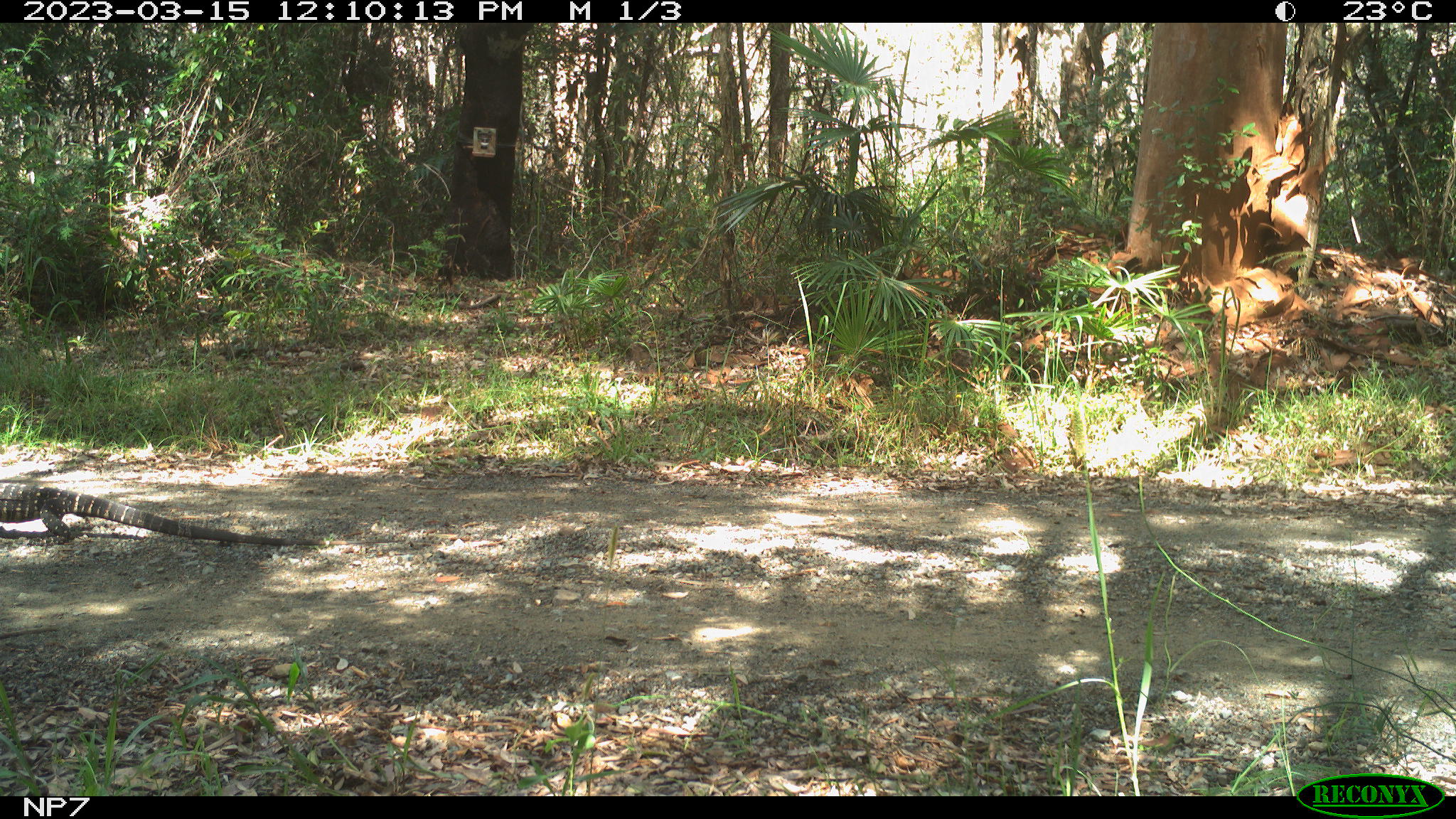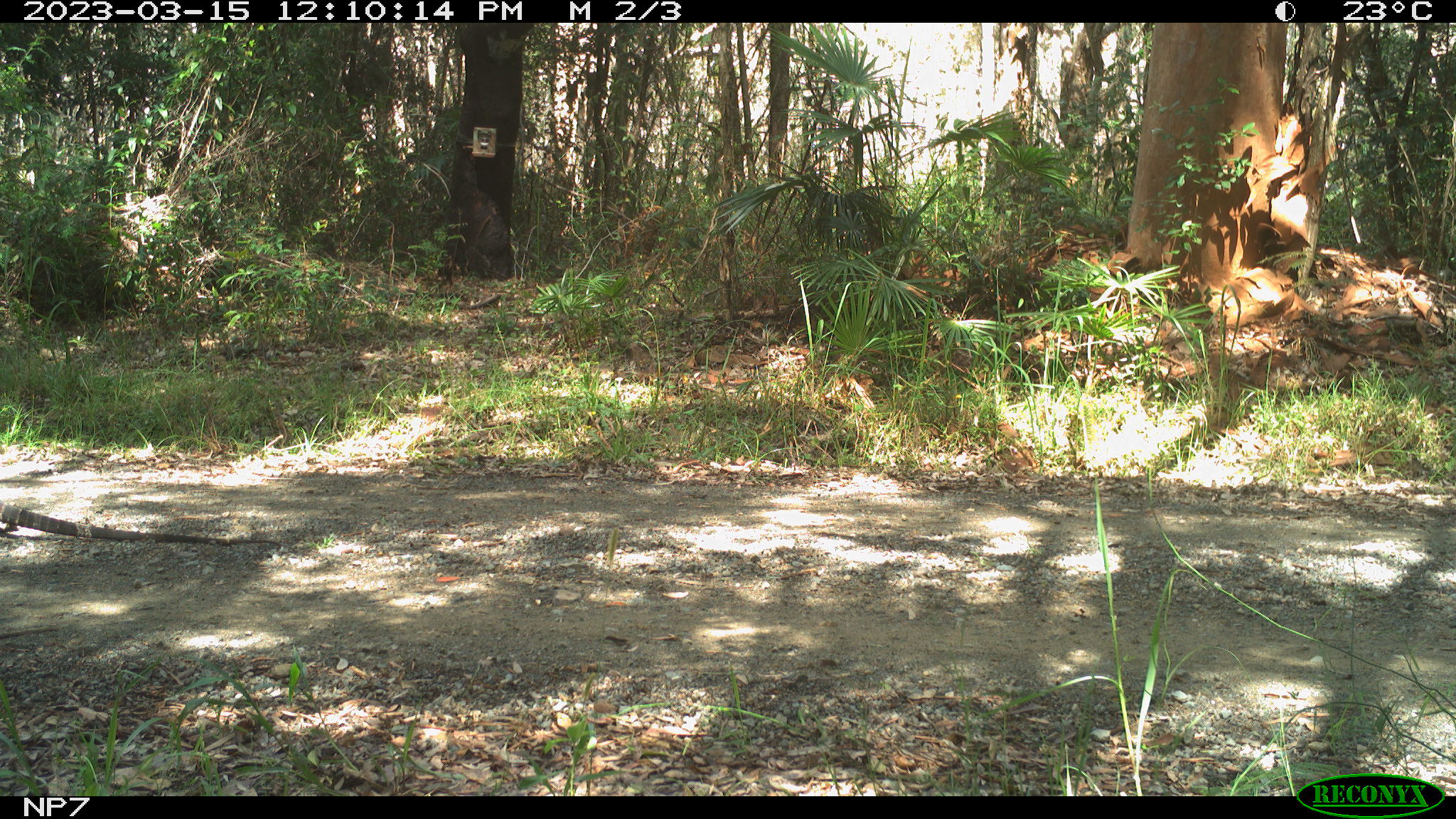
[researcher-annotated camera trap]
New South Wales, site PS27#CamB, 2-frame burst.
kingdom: Animalia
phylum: Chordata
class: Reptilia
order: Squamata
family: Varanidae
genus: Varanus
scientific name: Varanus varius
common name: lace monitor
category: goanna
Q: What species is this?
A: Goanna (lace monitor) (Varanus varius).